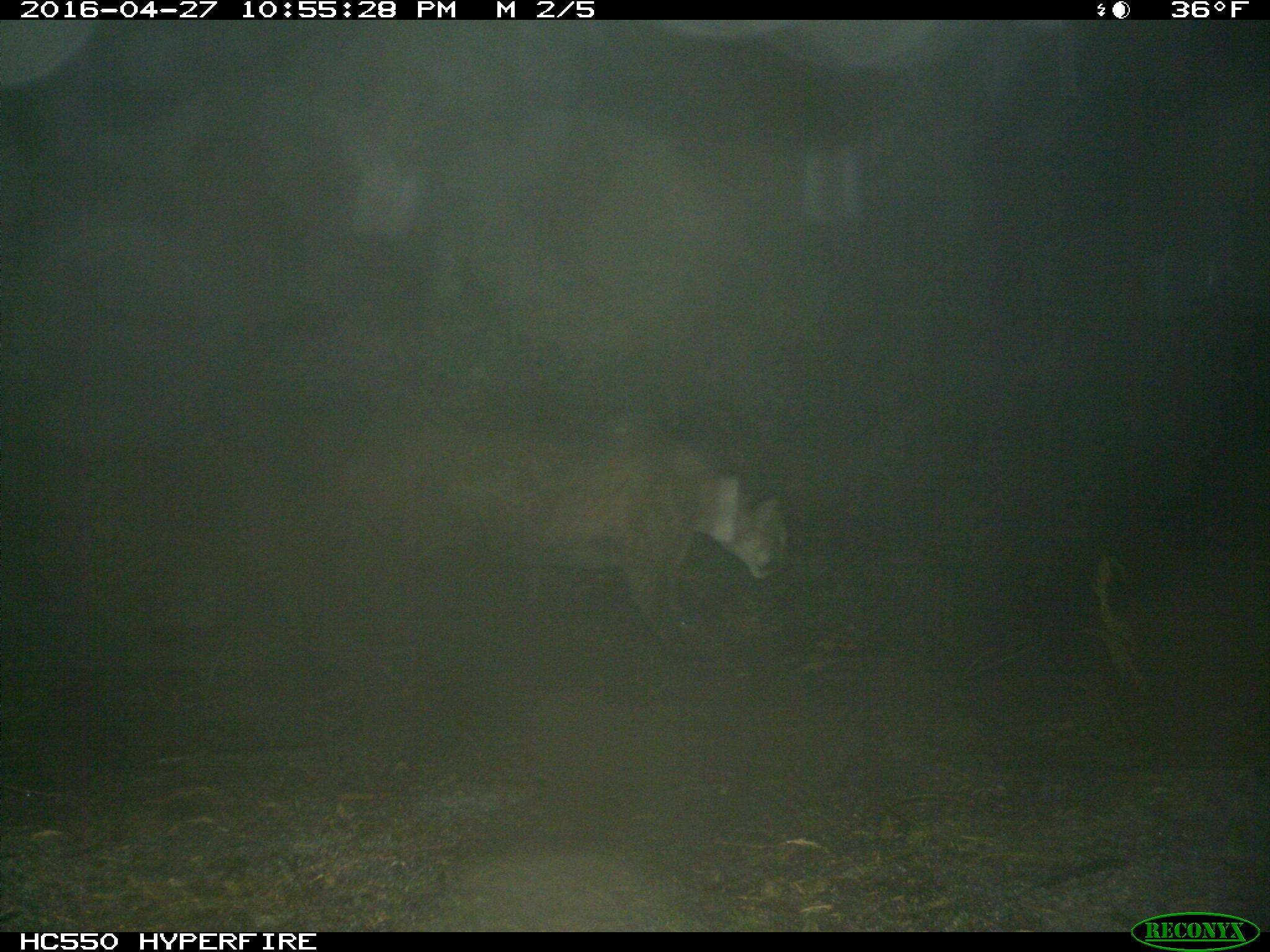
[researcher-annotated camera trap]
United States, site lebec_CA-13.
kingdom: Animalia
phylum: Chordata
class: Mammalia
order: Carnivora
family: Felidae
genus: Puma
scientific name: Puma concolor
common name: mountain lion